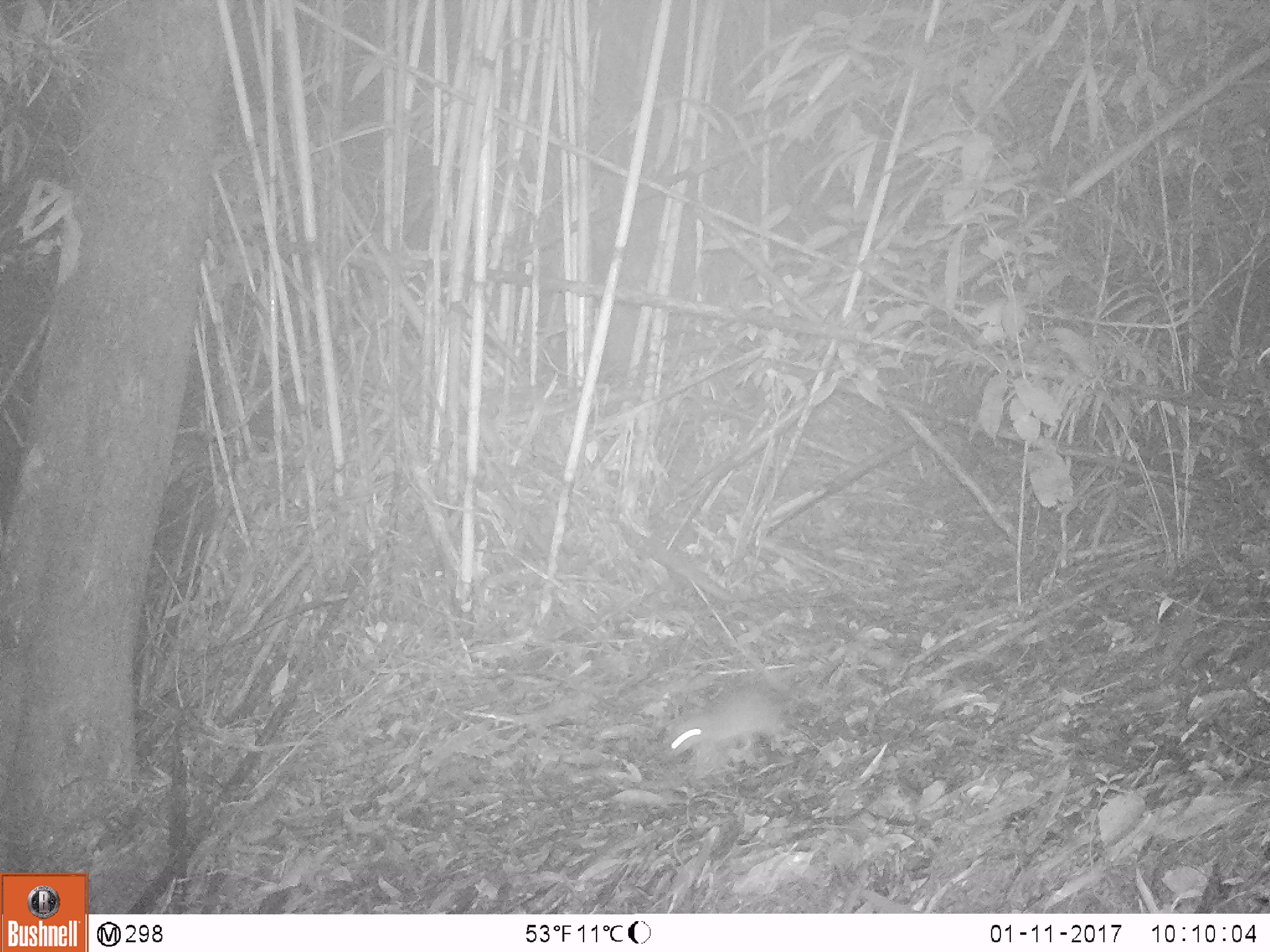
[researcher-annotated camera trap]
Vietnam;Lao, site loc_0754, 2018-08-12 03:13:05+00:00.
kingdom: Animalia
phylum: Chordata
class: Mammalia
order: Rodentia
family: Muridae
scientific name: Muridae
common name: old-world mice and rats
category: unidentified murid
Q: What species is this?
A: Unidentified murid (old-world mice and rats) (Muridae).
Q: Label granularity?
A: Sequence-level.